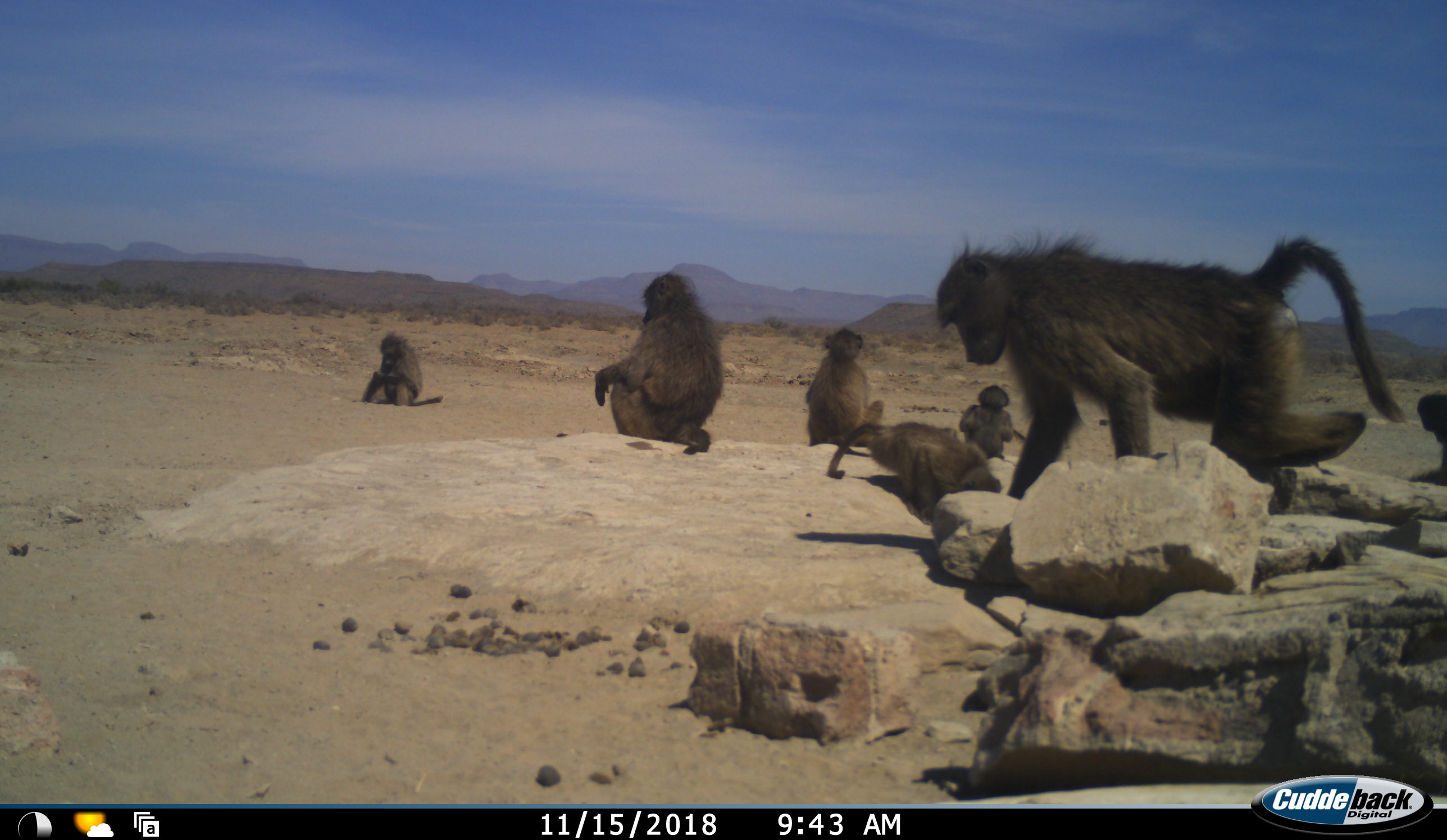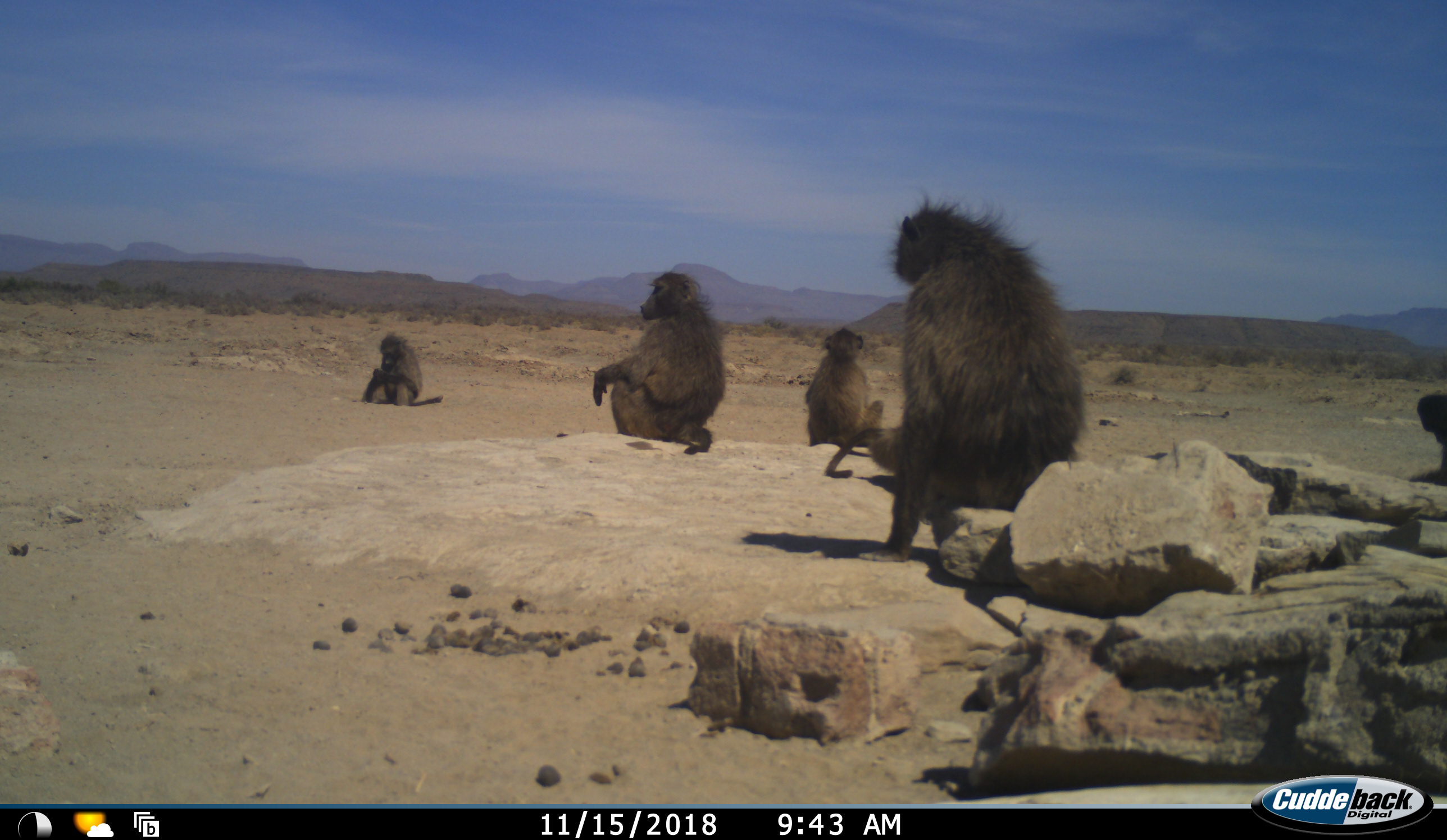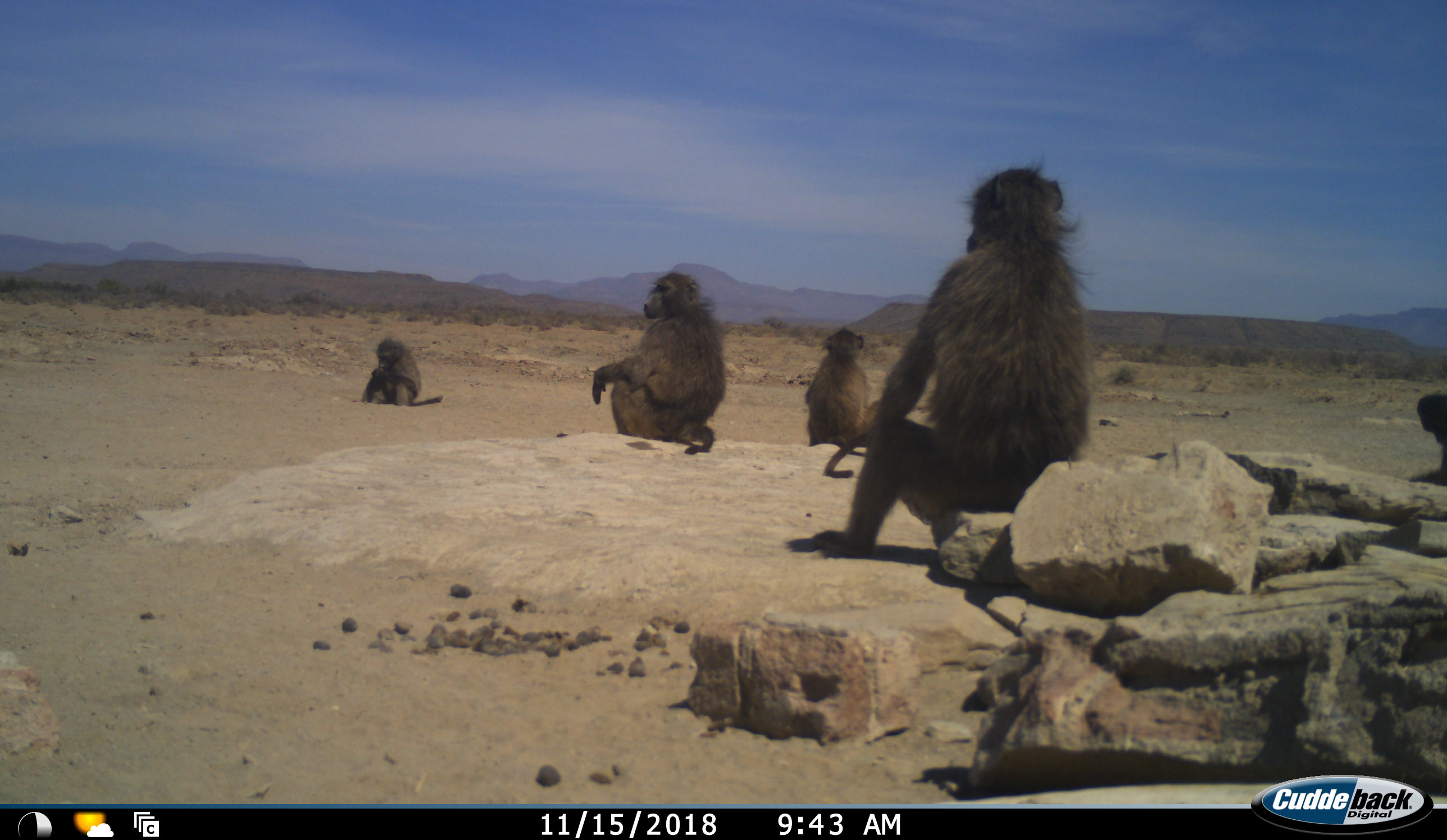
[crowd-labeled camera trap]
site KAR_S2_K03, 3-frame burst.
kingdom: Animalia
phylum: Chordata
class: Mammalia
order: Primates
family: Cercopithecidae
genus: Papio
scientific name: Papio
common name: baboon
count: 7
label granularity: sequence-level